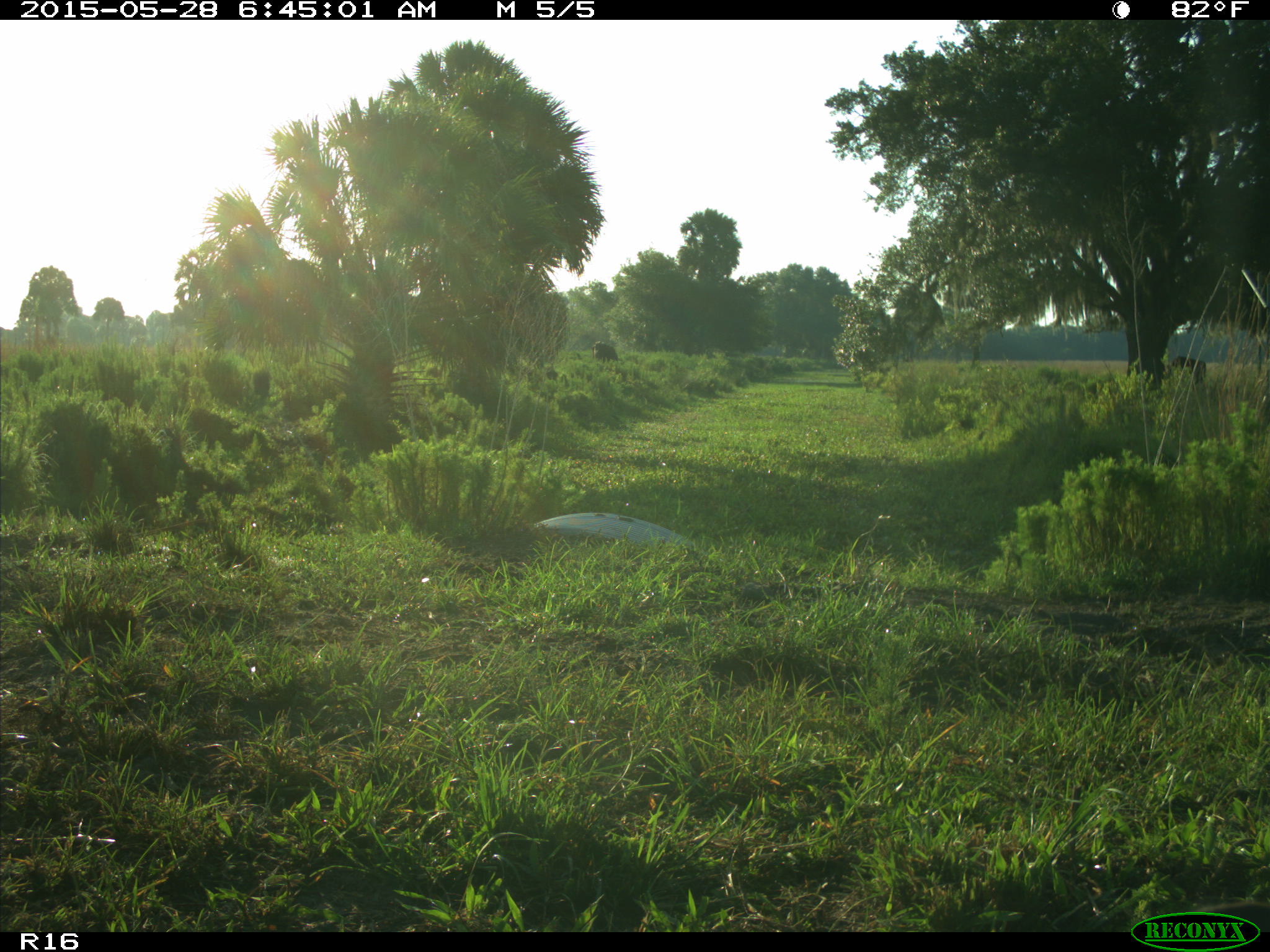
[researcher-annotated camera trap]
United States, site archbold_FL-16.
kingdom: Animalia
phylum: Chordata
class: Mammalia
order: Artiodactyla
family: Bovidae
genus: Bos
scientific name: Bos taurus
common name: domestic cow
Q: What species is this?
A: Bos taurus (domestic cow).